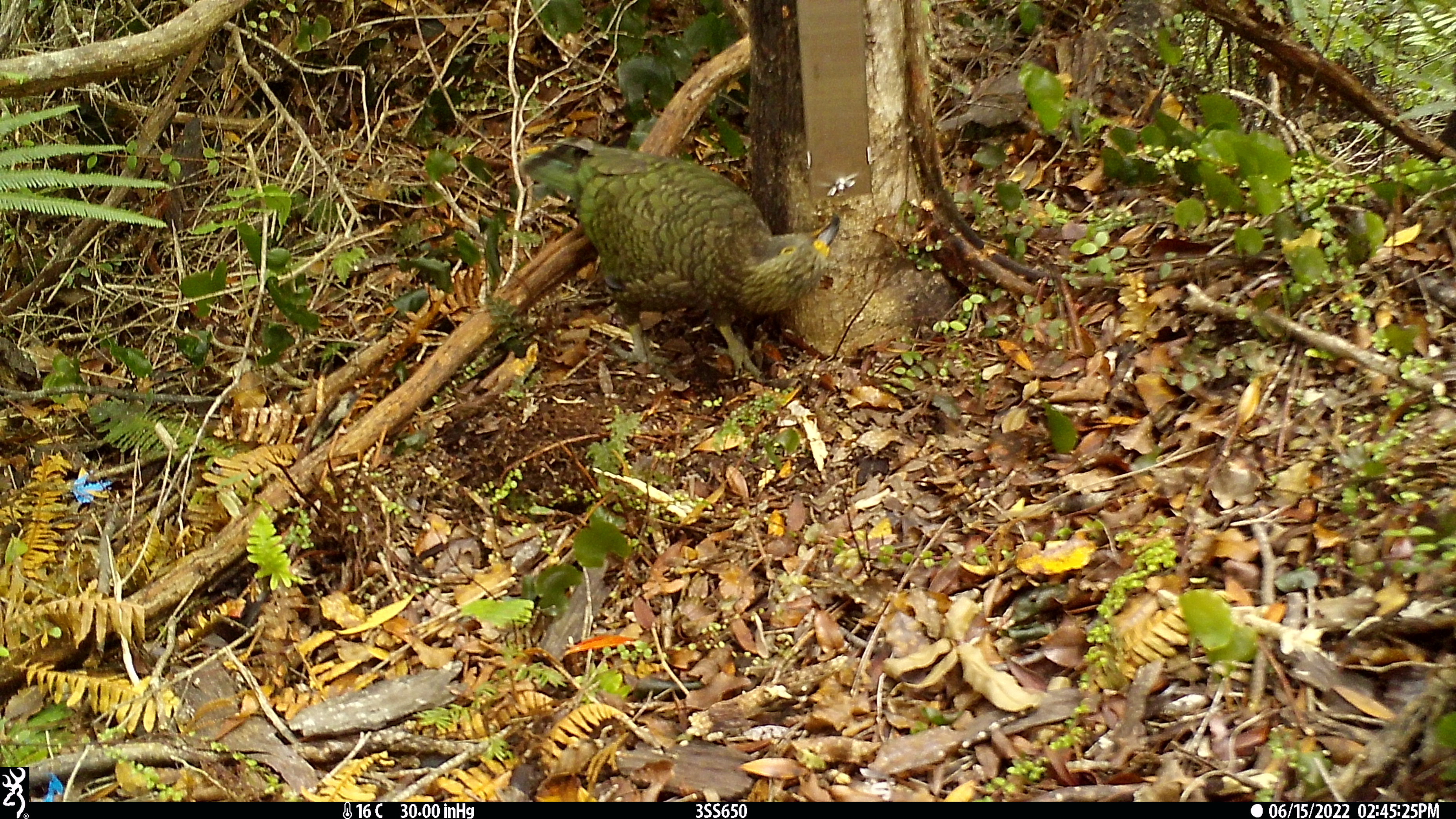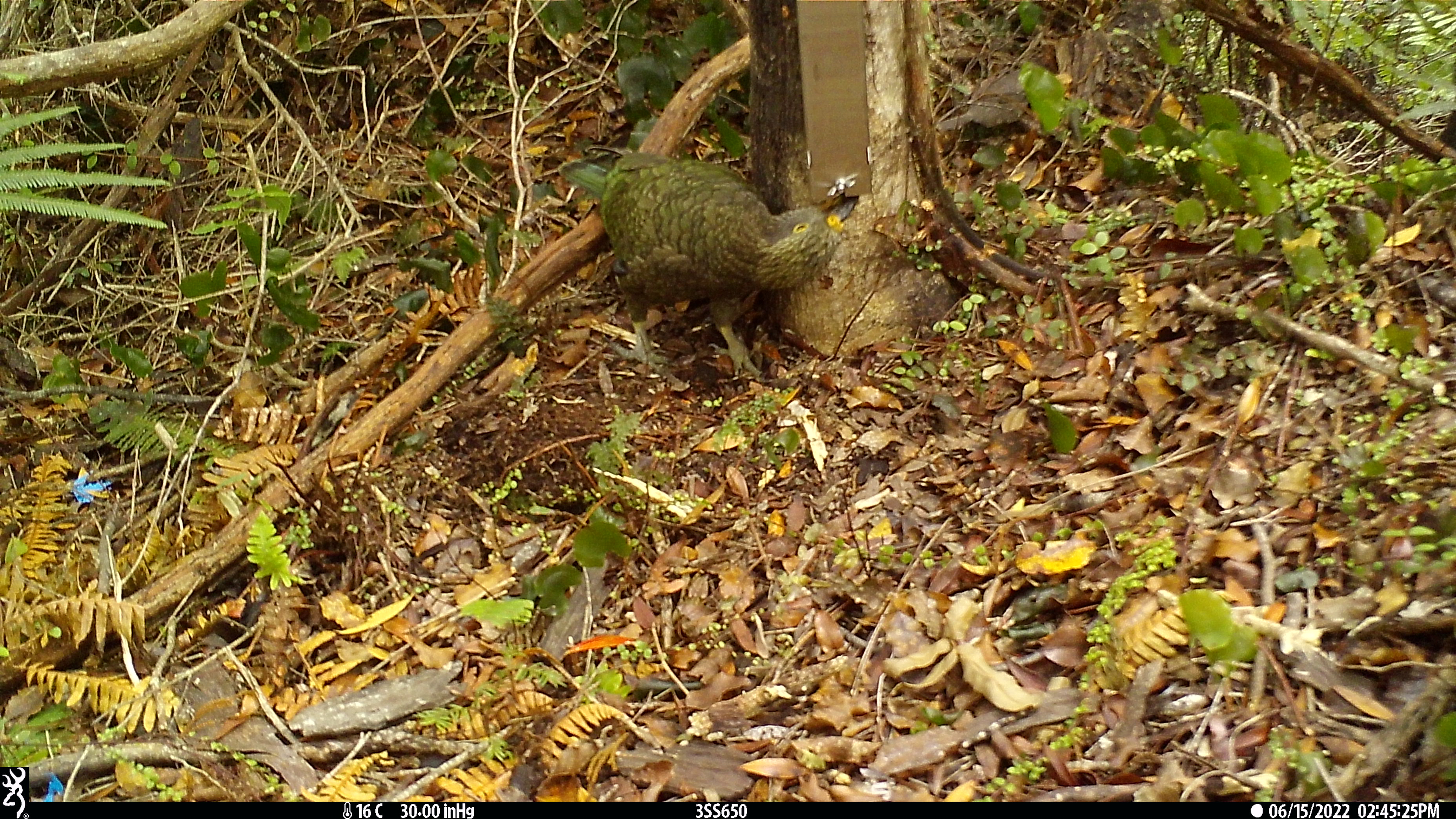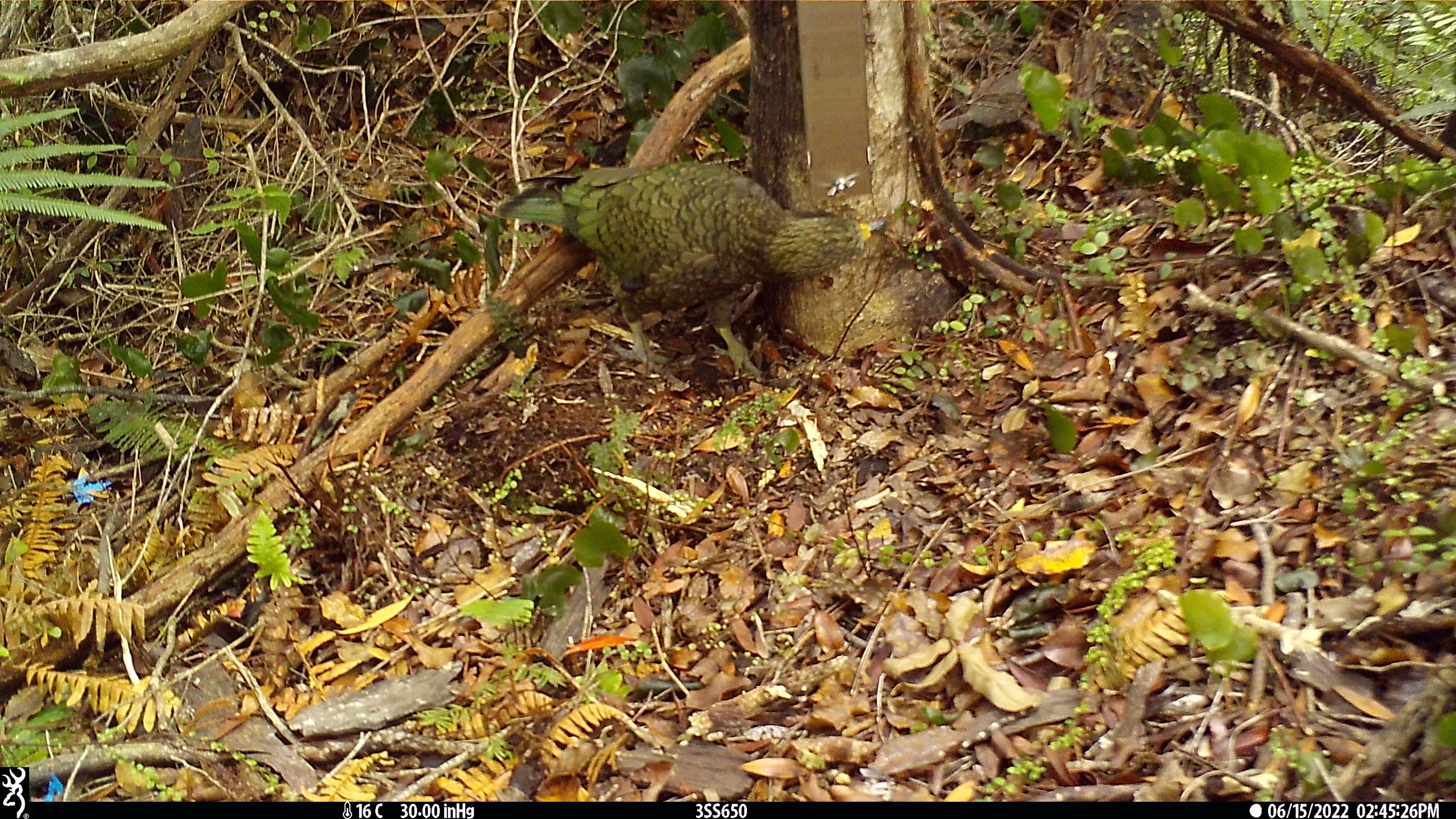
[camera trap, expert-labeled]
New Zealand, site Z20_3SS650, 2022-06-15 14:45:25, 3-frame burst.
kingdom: Animalia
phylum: Chordata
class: Aves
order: Psittaciformes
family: Strigopidae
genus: Nestor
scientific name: Nestor notabilis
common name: kea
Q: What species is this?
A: Kea (Nestor notabilis).